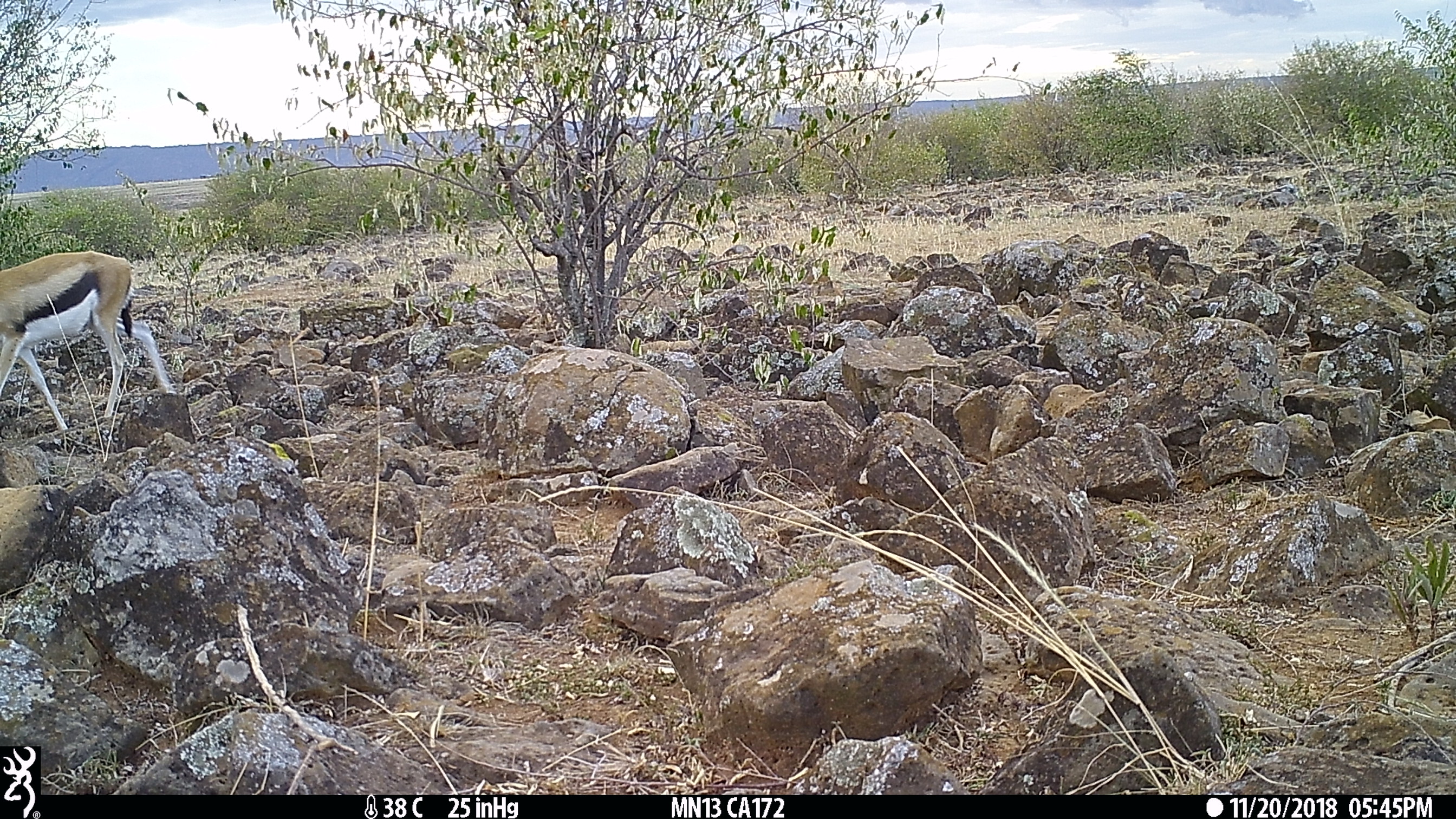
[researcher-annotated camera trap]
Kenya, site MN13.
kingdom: Animalia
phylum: Chordata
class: Mammalia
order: Artiodactyla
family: Bovidae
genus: Eudorcas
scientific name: Eudorcas thomsonii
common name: thomon's gazelle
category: gazelle thomsons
Gazelle thomsons (thomon's gazelle) (Eudorcas thomsonii).